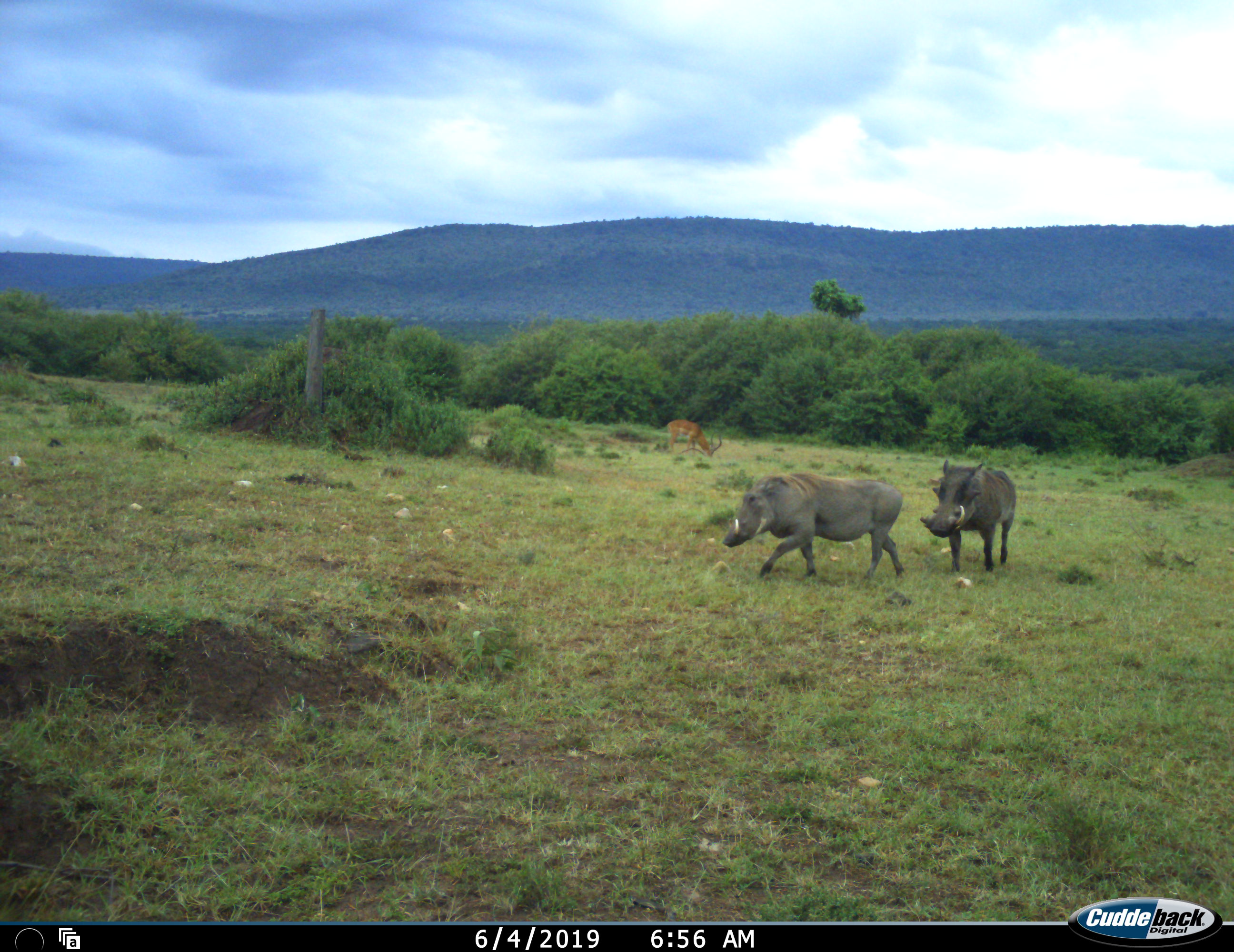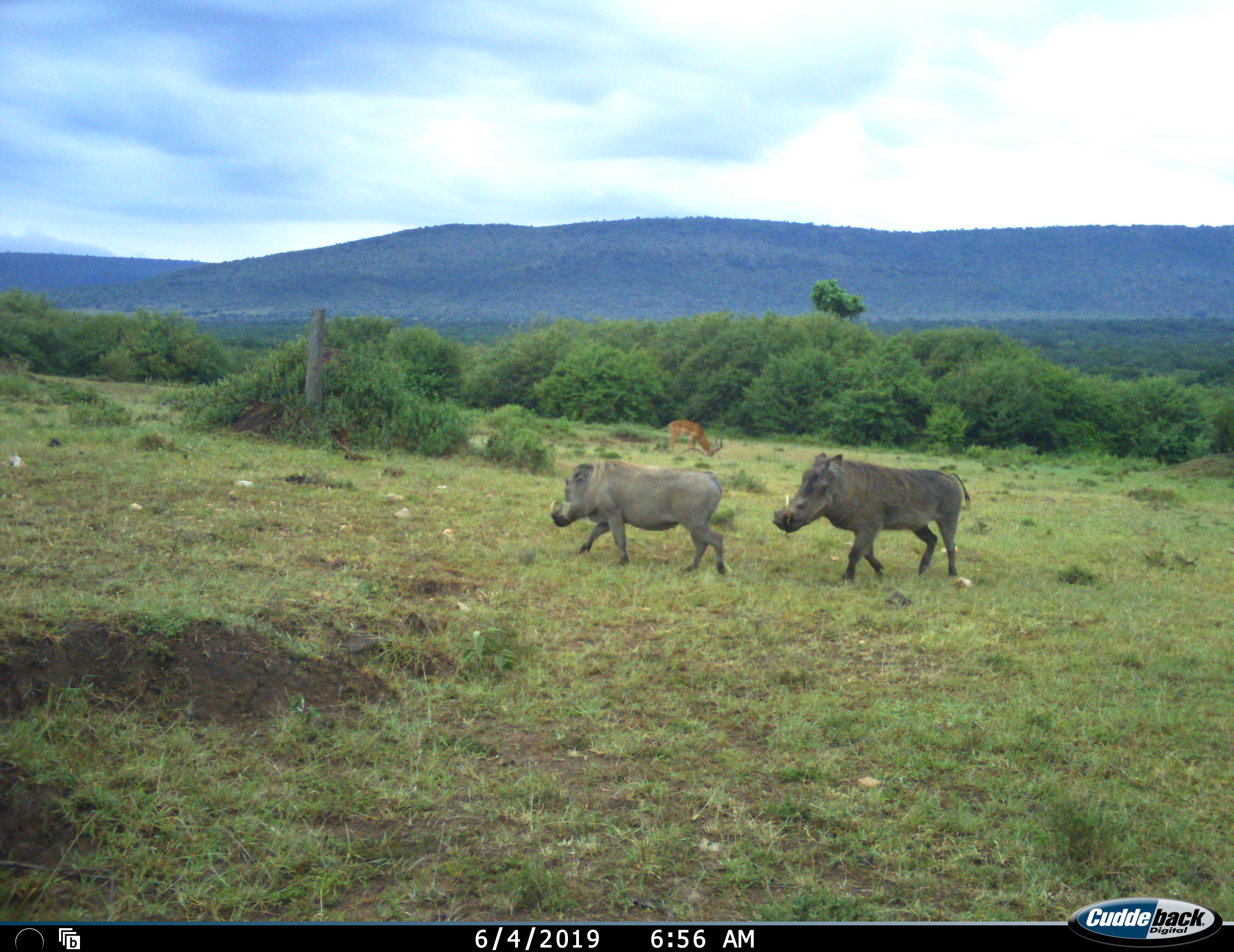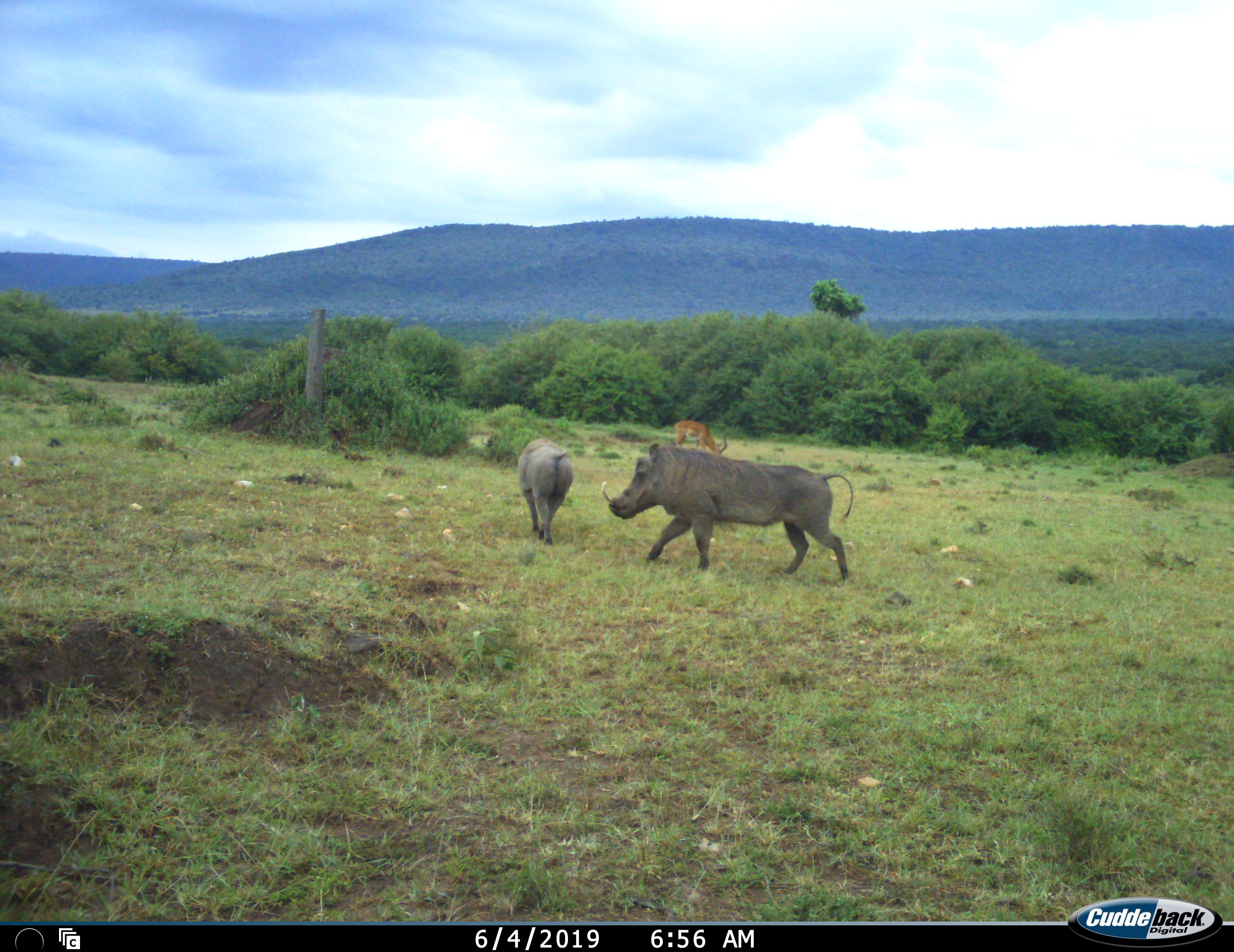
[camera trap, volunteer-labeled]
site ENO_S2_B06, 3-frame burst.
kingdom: Animalia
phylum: Chordata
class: Mammalia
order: Artiodactyla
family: Bovidae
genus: Aepyceros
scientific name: Aepyceros melampus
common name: impala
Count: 1.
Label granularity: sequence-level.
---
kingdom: Animalia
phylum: Chordata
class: Mammalia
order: Artiodactyla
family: Suidae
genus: Phacochoerus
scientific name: Phacochoerus africanus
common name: warthog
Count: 2.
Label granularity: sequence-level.